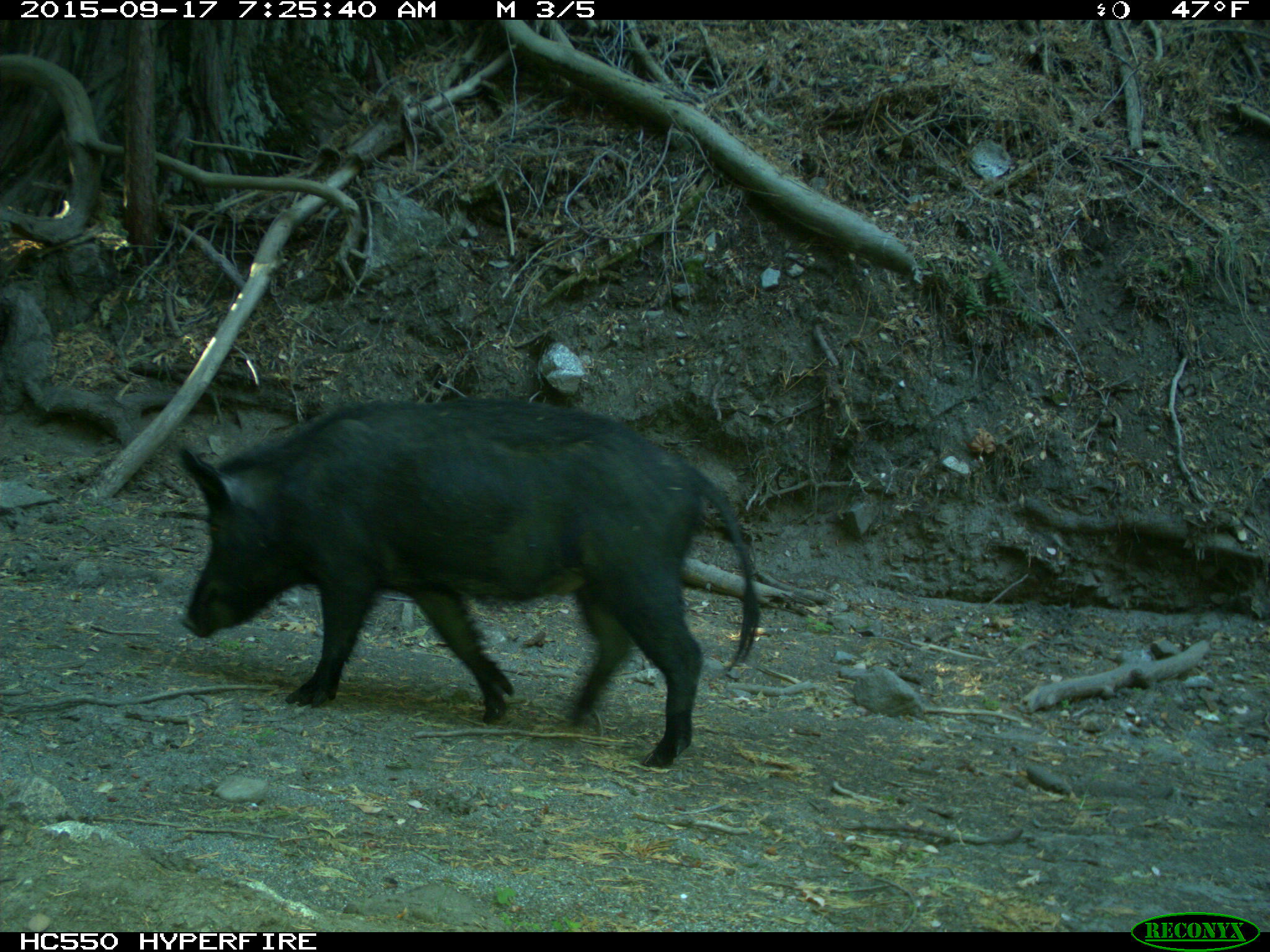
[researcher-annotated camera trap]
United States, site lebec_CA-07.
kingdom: Animalia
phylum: Chordata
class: Mammalia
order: Artiodactyla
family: Suidae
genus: Sus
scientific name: Sus scrofa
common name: wild boar